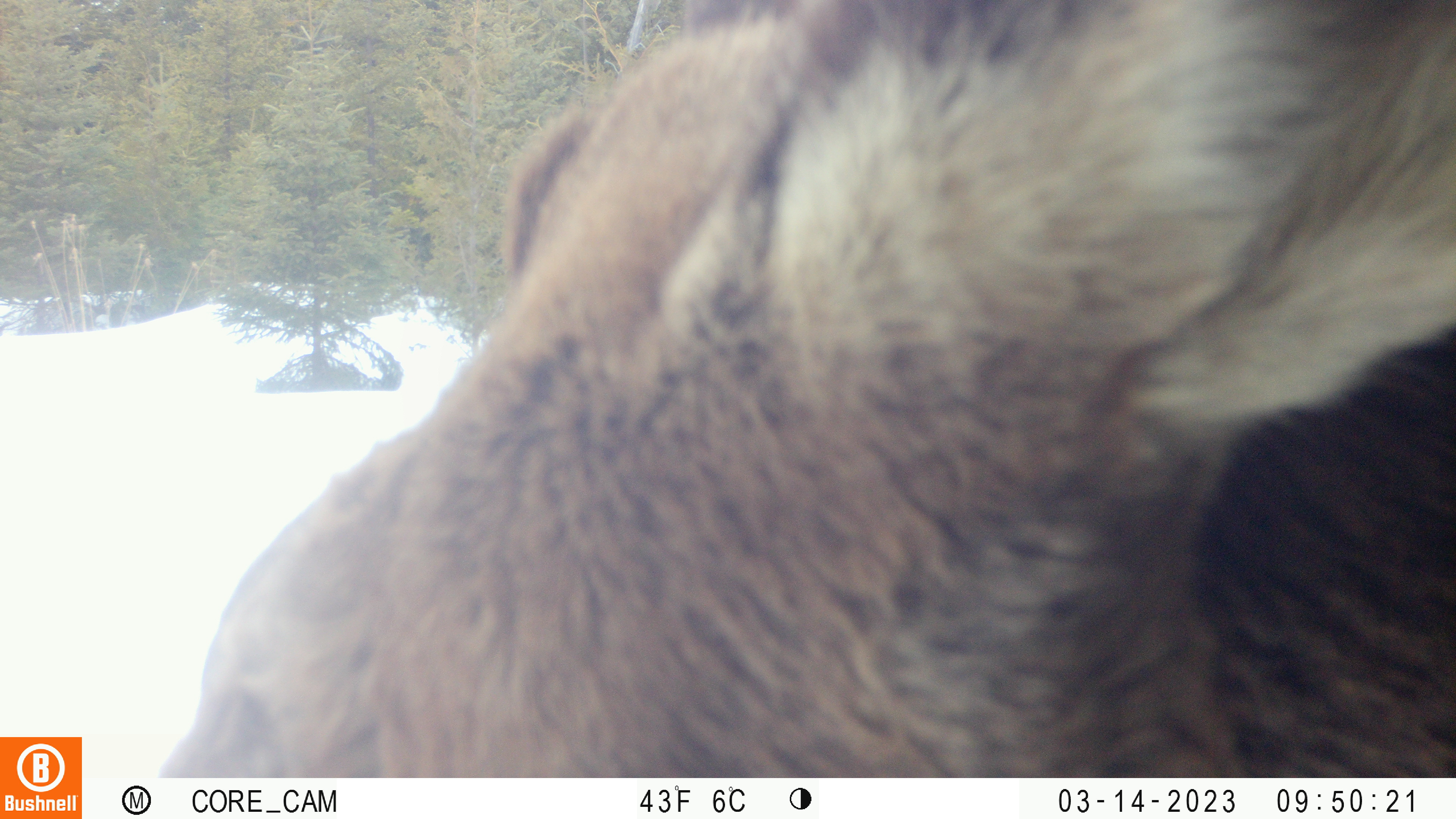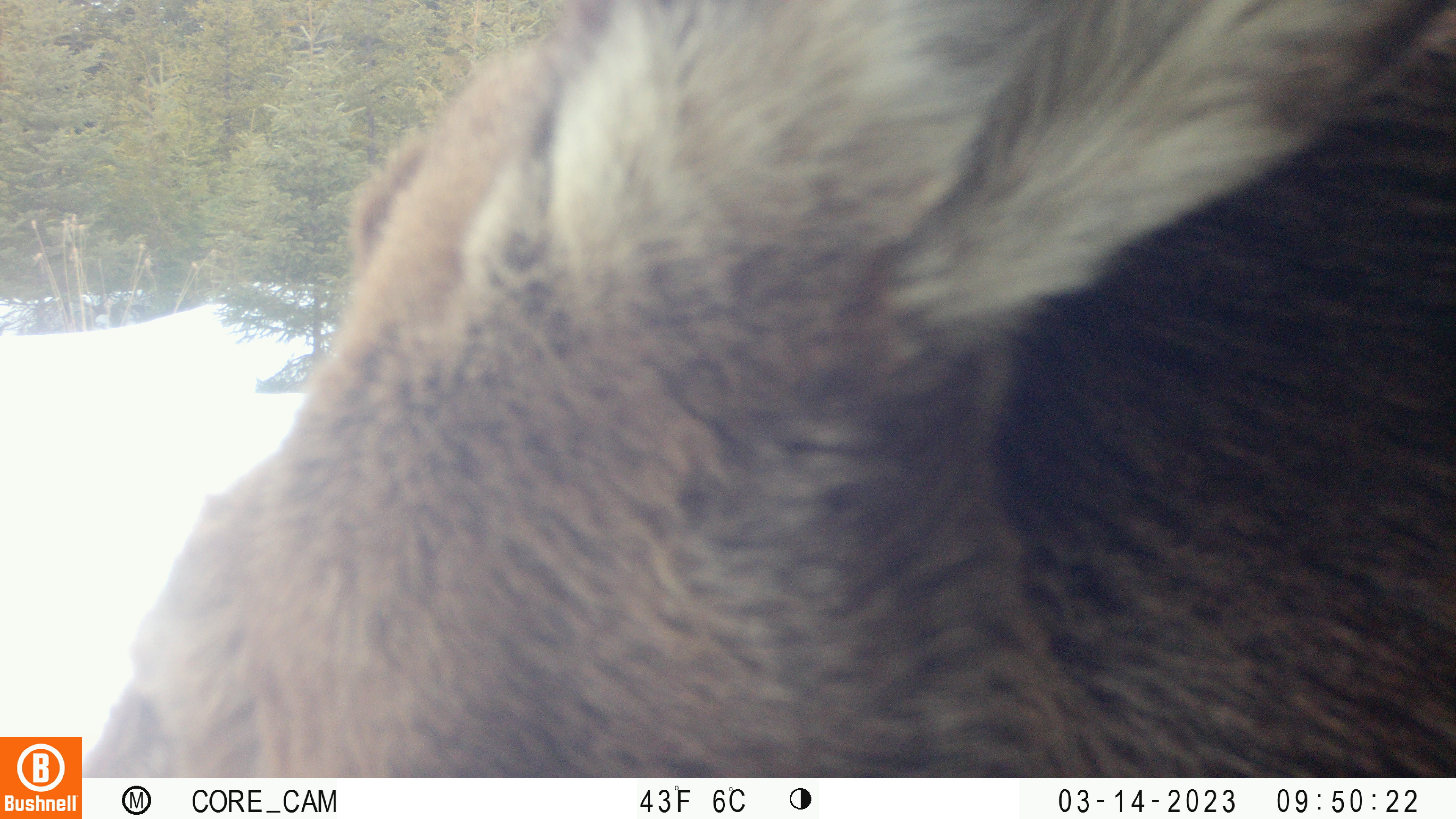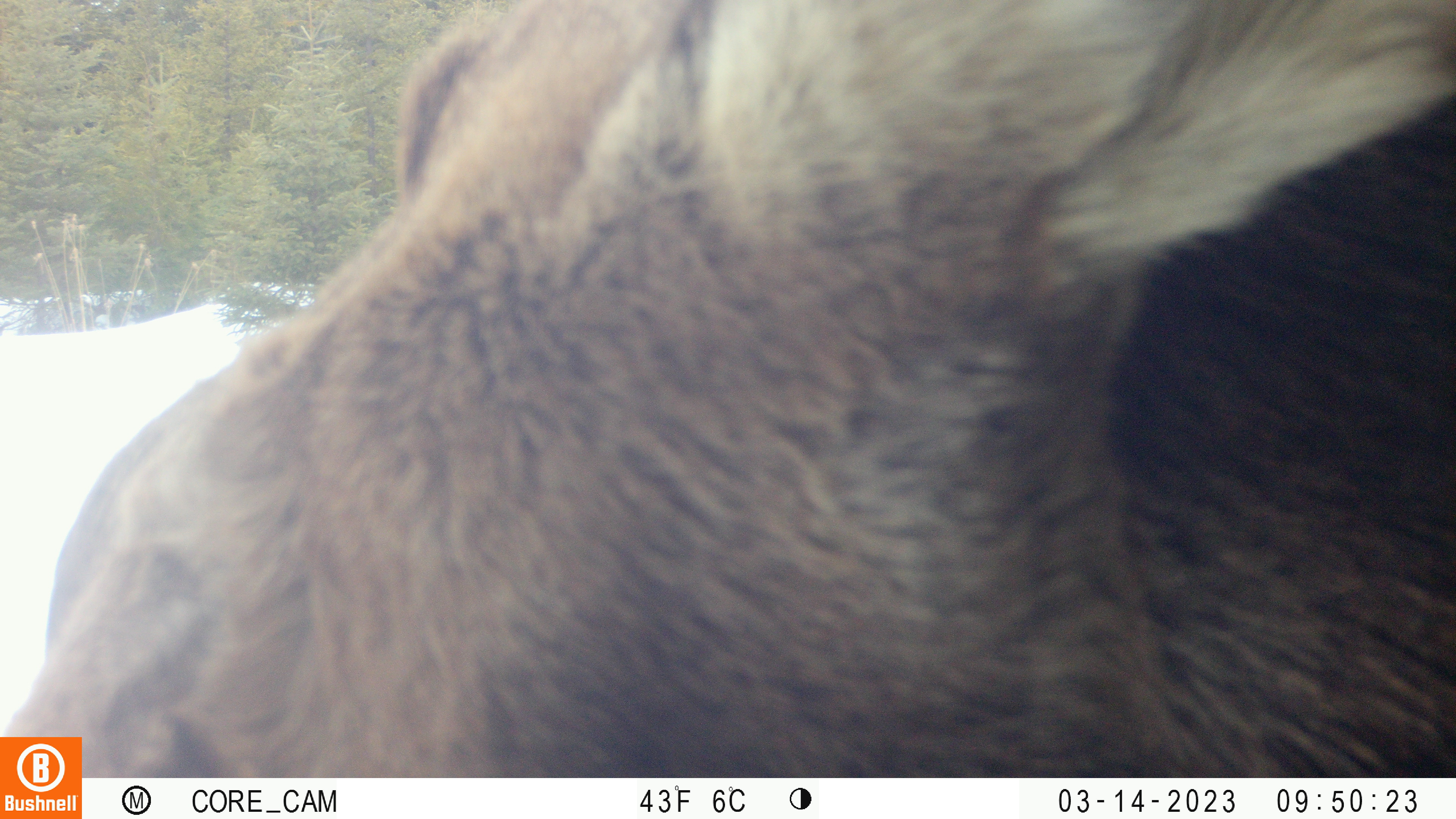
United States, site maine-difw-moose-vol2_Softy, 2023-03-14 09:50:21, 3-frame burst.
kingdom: Animalia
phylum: Chordata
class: Mammalia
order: Artiodactyla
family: Cervidae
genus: Alces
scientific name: Alces alces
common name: moose